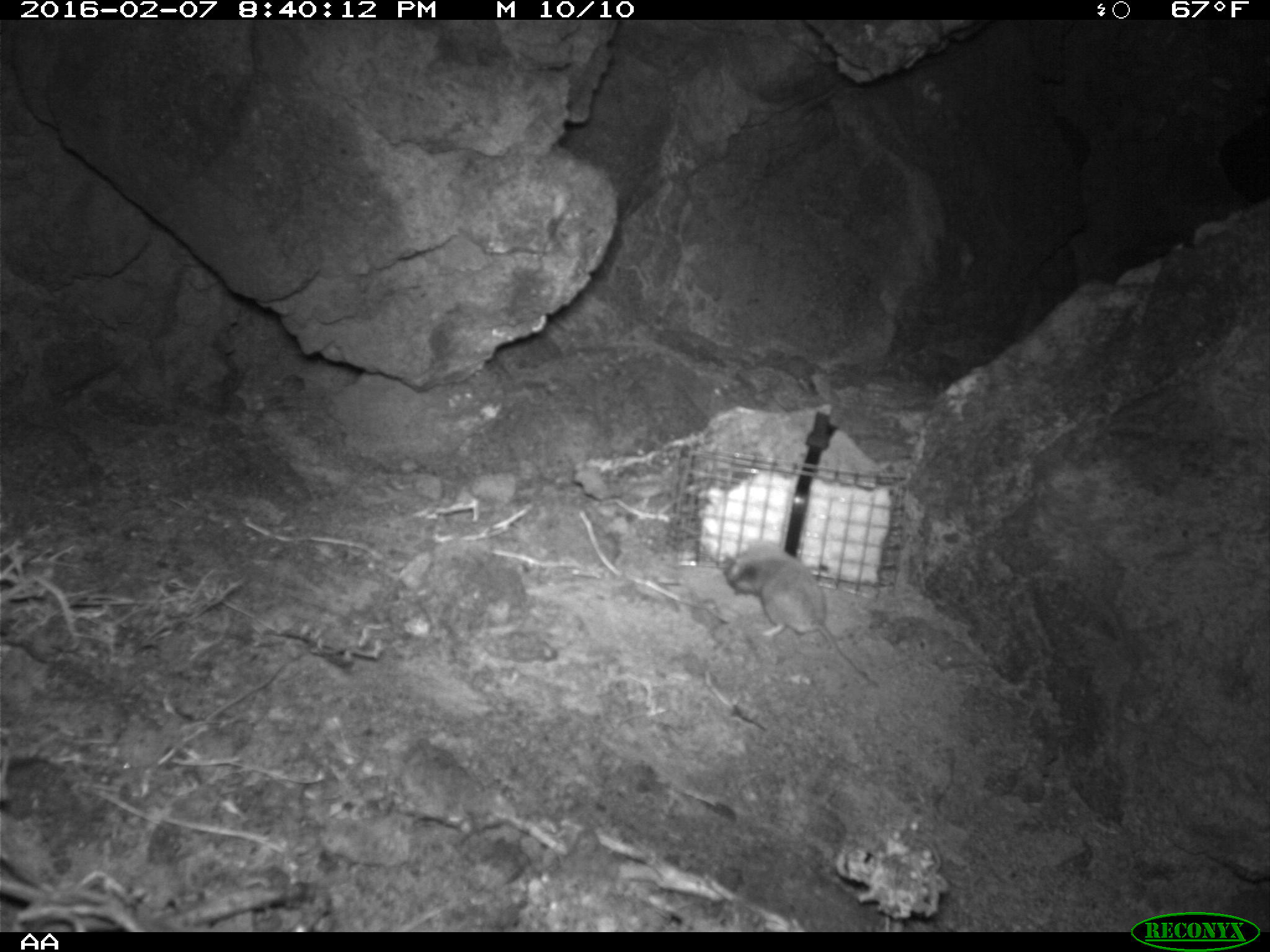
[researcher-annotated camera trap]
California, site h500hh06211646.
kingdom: Animalia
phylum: Chordata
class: Mammalia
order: Rodentia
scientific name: Rodentia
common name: rodent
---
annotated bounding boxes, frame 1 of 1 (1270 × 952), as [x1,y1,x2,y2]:
rodent: [724,543,877,687]